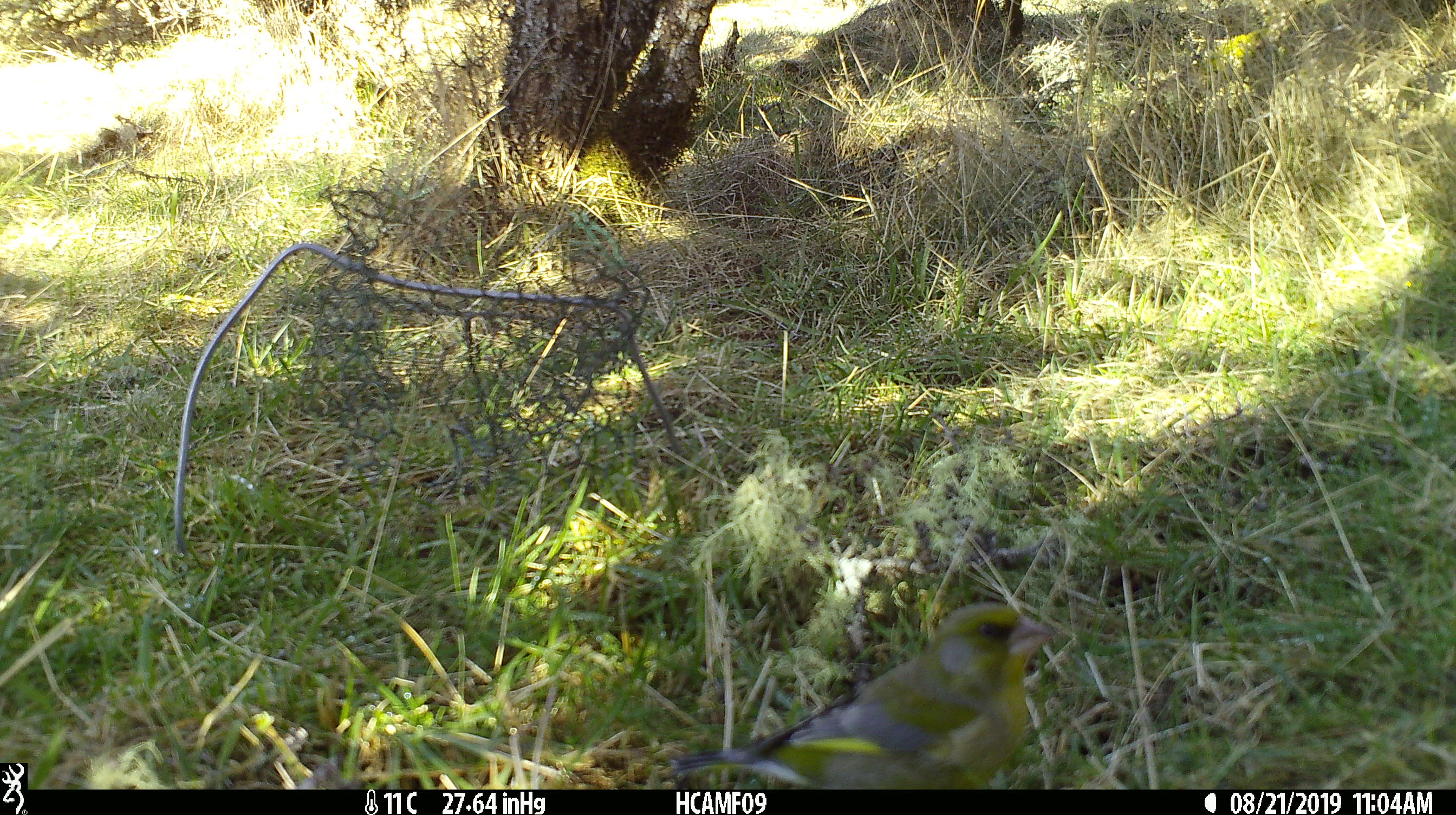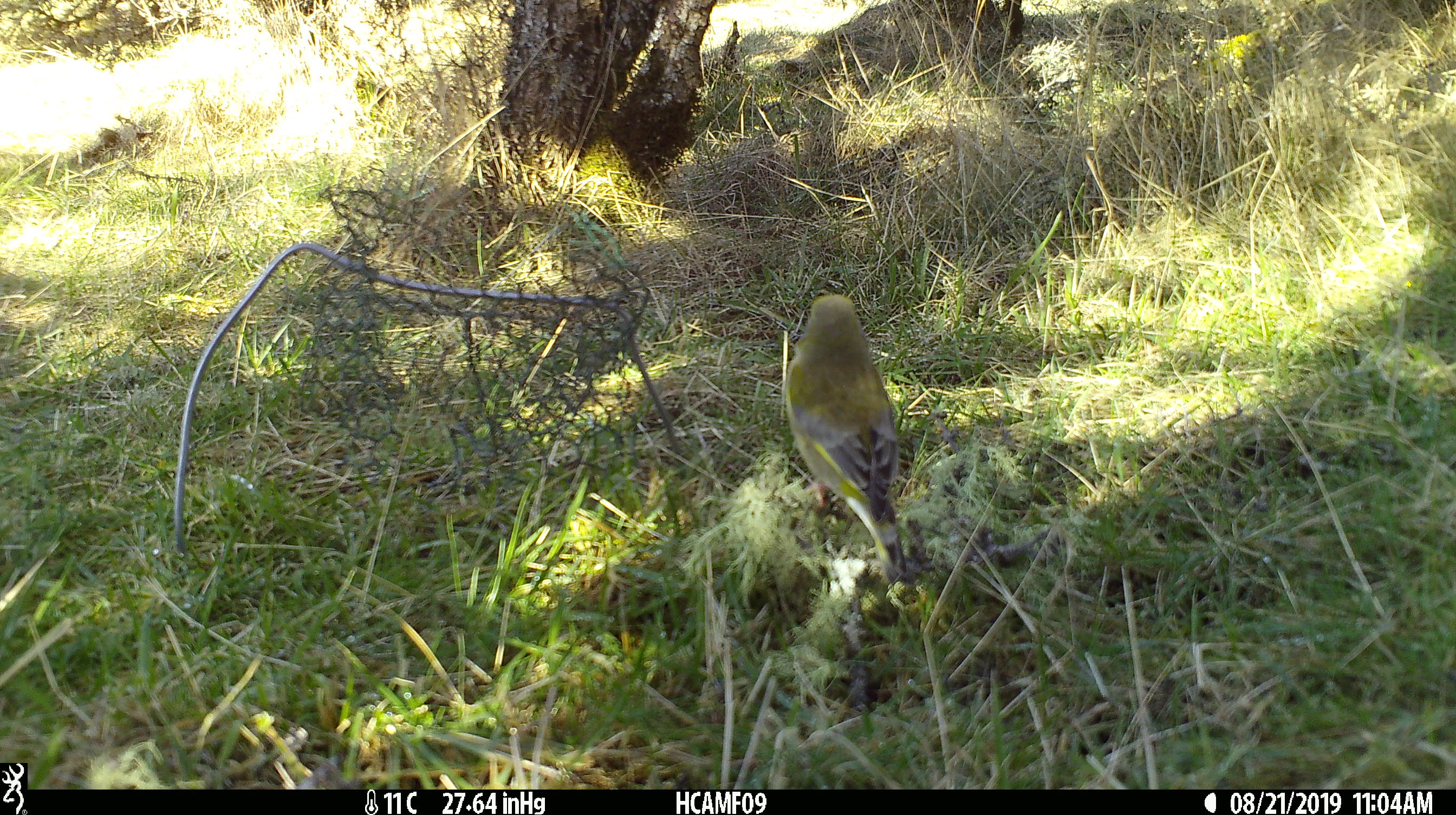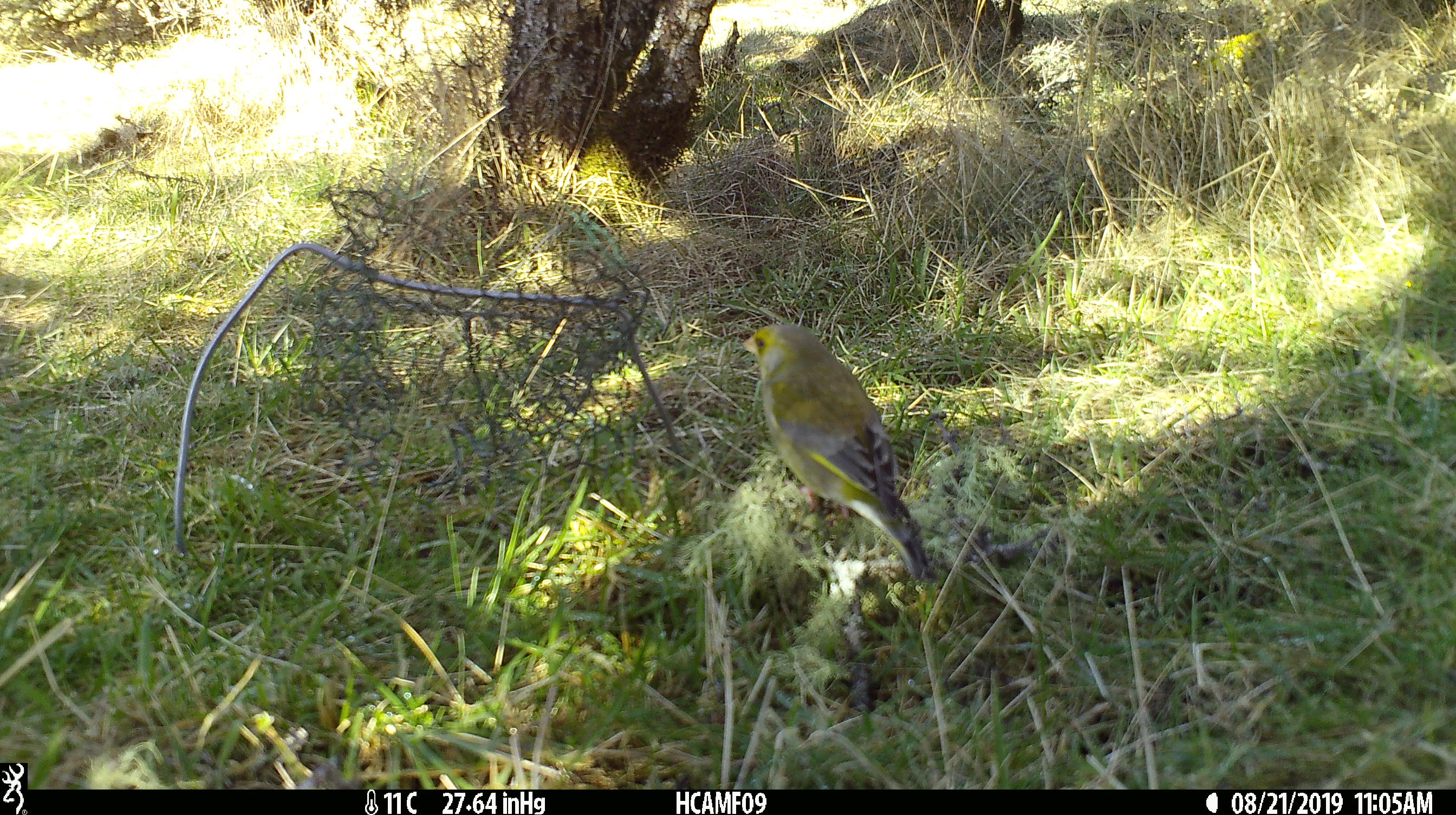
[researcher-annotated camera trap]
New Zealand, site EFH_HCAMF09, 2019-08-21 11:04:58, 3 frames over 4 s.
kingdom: Animalia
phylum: Chordata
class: Aves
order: Passeriformes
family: Fringillidae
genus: Chloris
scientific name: Chloris chloris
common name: greenfinch